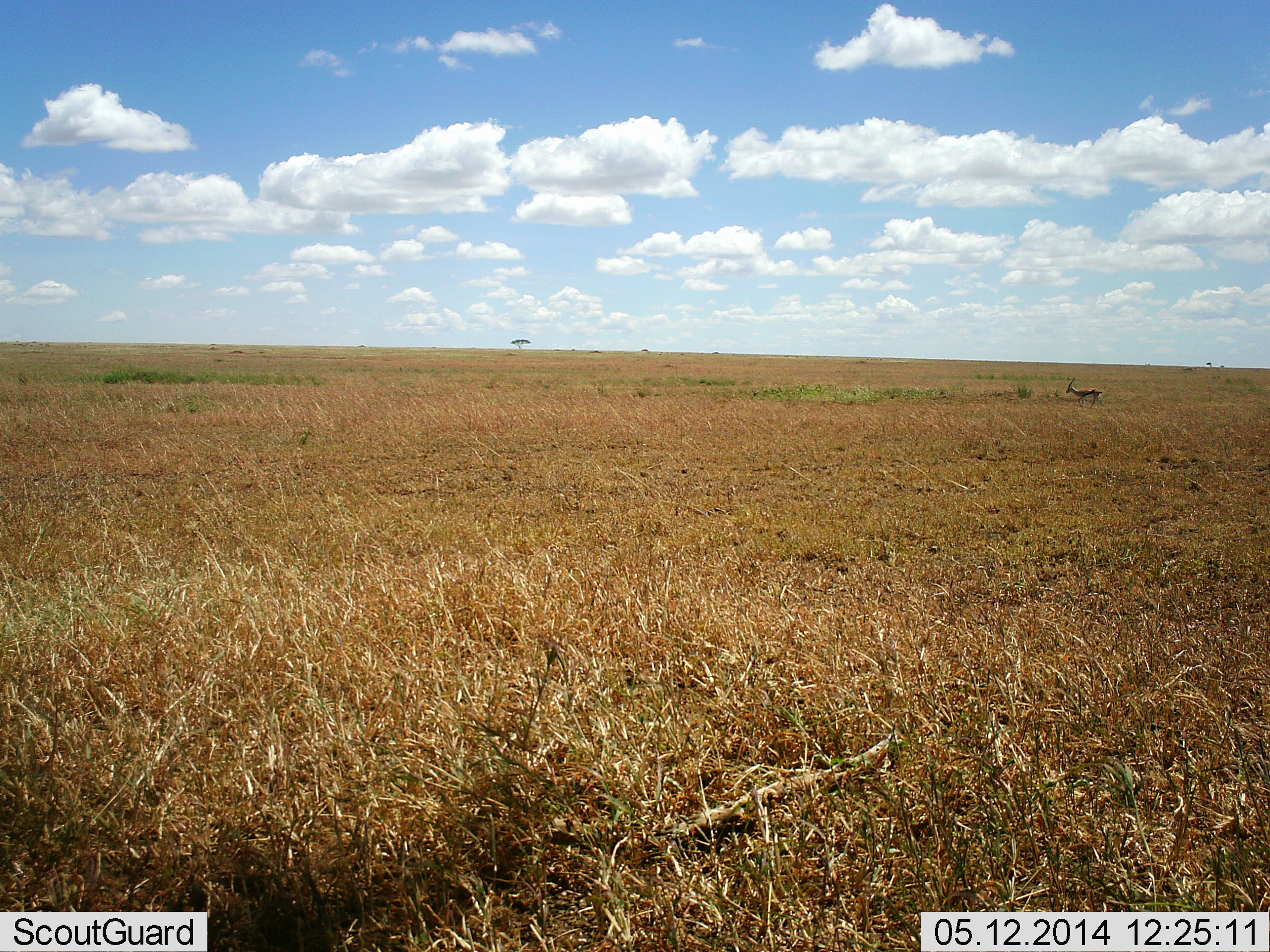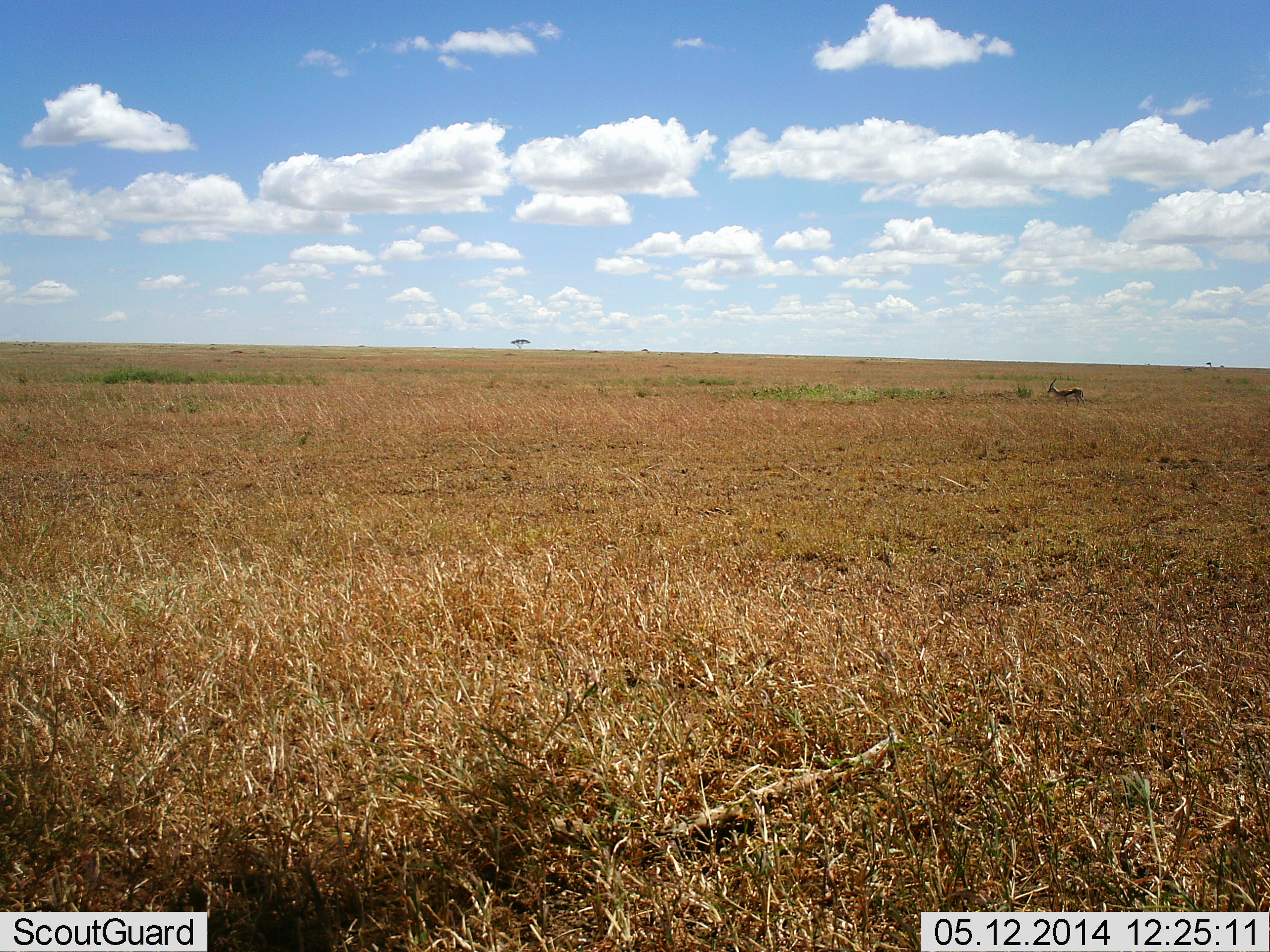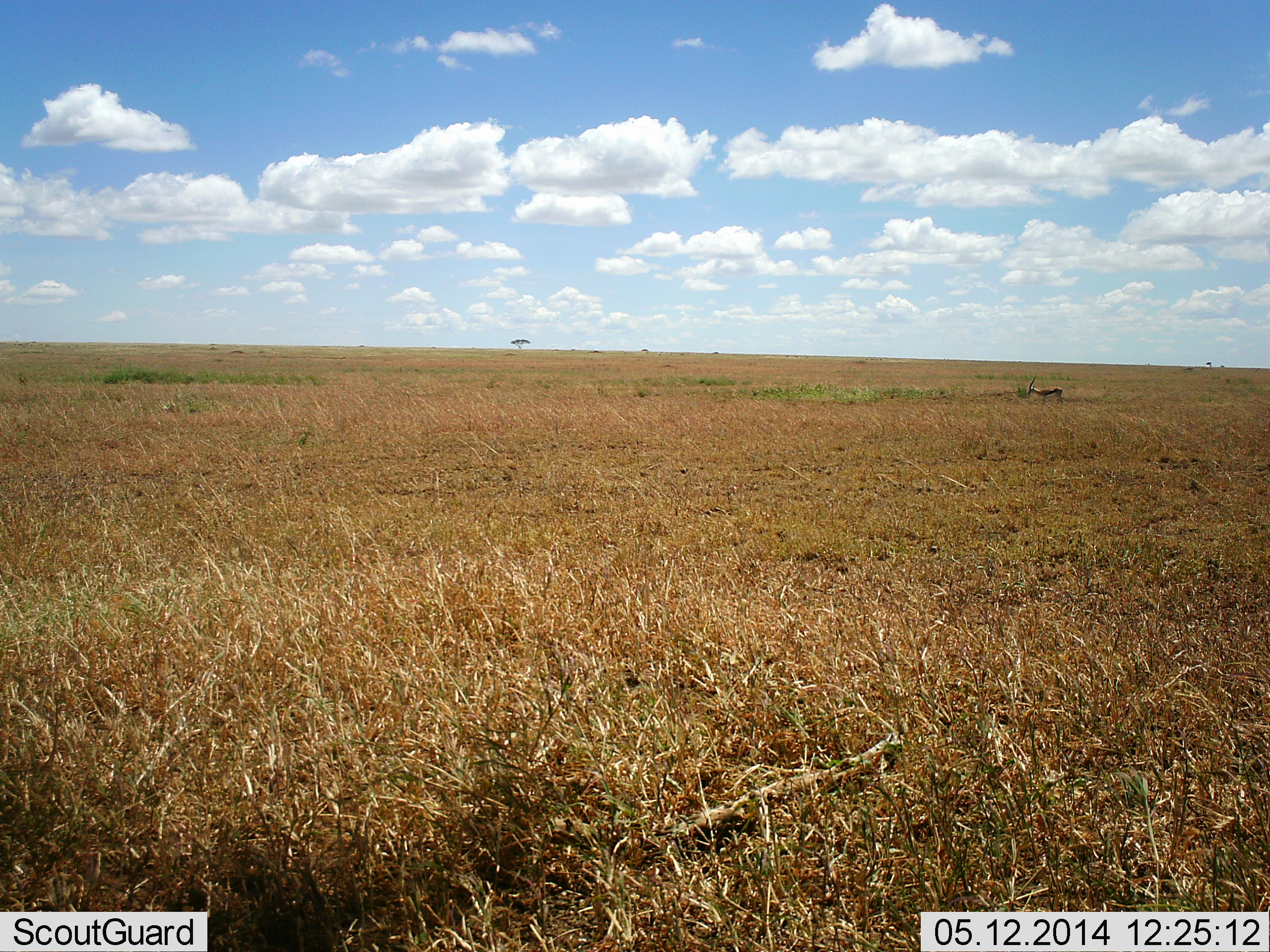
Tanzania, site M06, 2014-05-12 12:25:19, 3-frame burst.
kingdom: Animalia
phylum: Chordata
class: Mammalia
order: Artiodactyla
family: Bovidae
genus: Eudorcas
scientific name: Eudorcas thomsonii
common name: thomson's gazelle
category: gazellethomsons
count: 1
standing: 10%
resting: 0%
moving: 90%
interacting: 0%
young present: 0%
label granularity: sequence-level